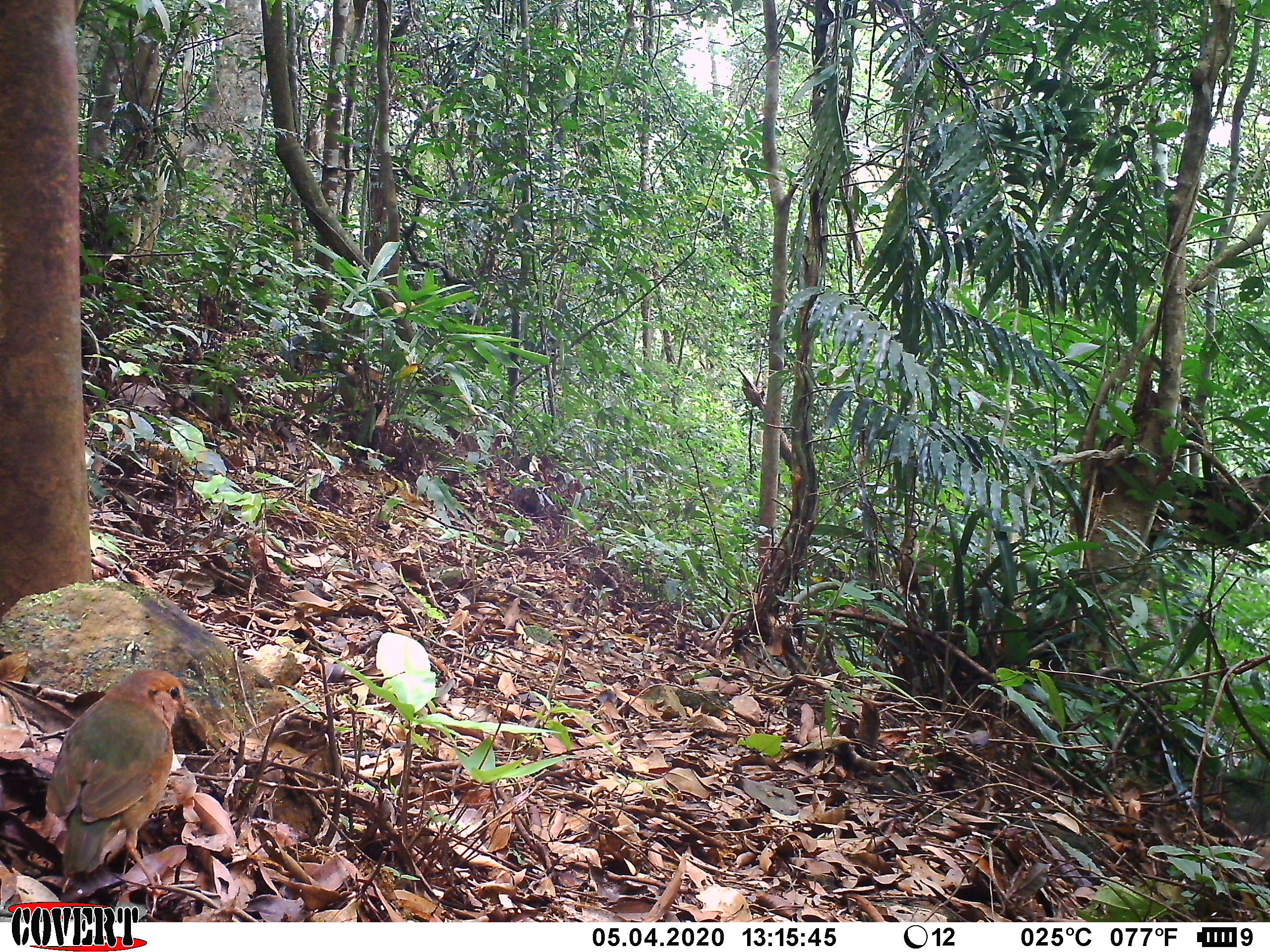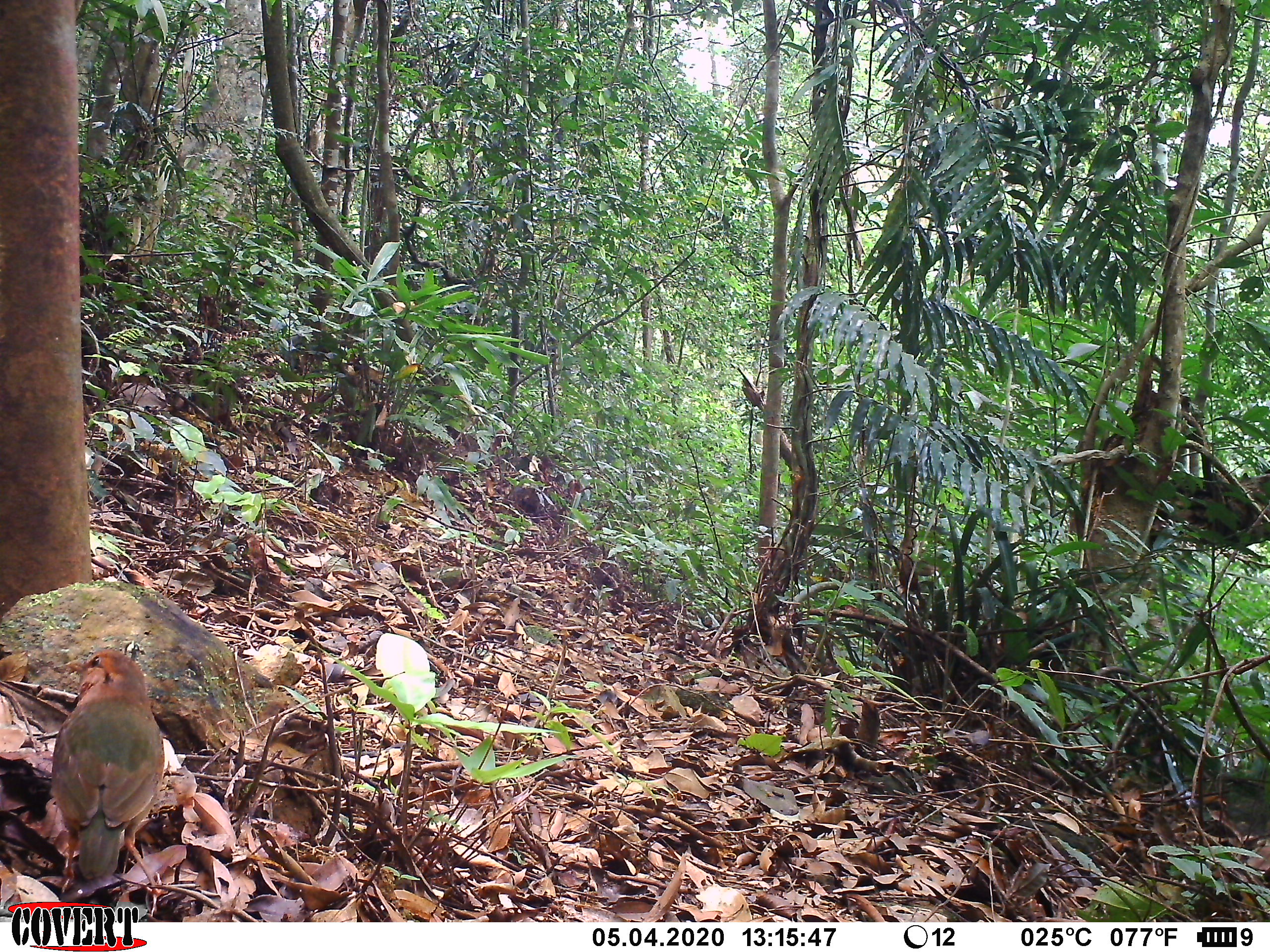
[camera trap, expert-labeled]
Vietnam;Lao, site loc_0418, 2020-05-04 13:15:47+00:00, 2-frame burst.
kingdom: Animalia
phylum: Chordata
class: Aves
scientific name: Aves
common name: bird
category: unidentified bird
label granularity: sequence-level